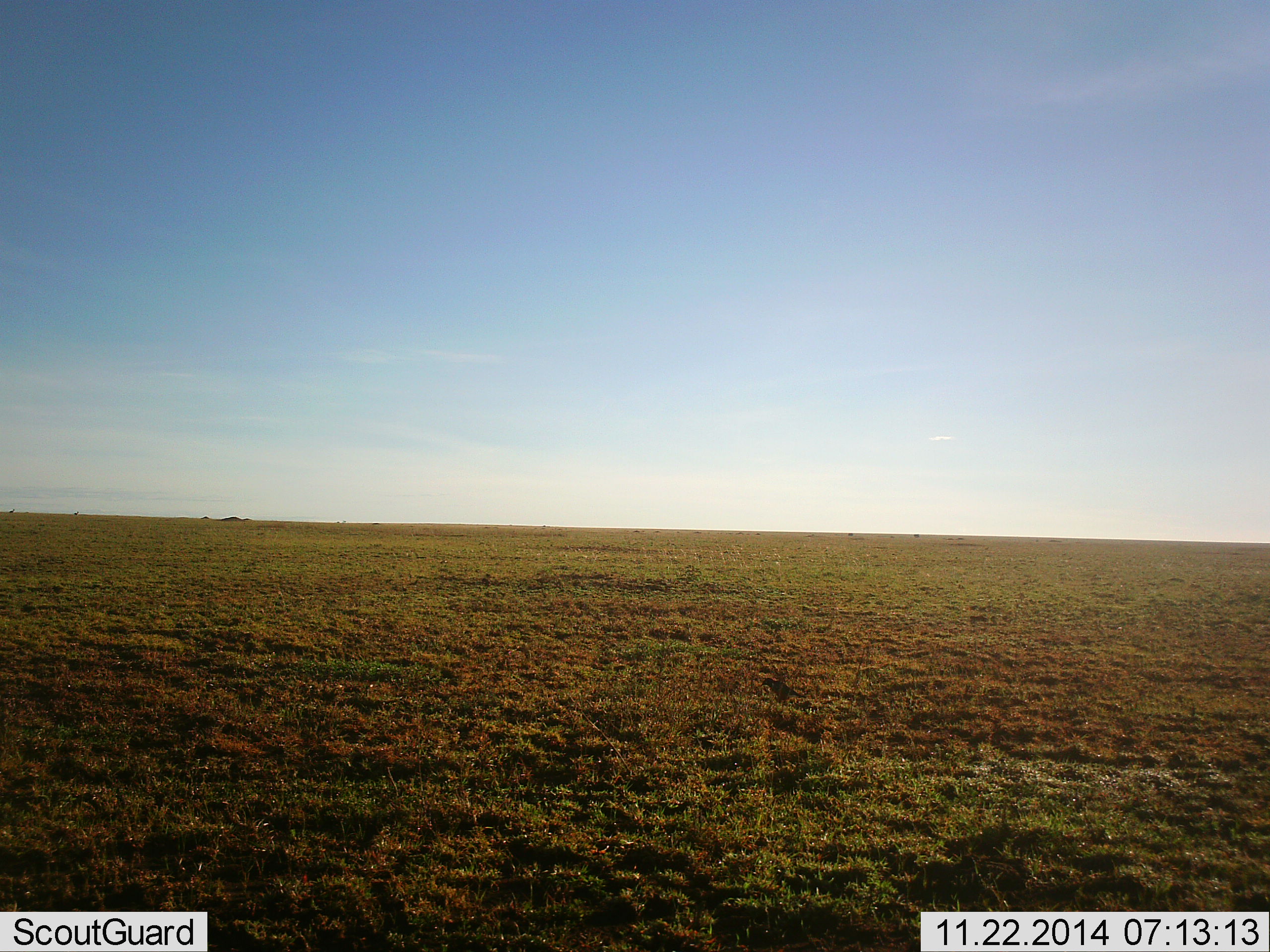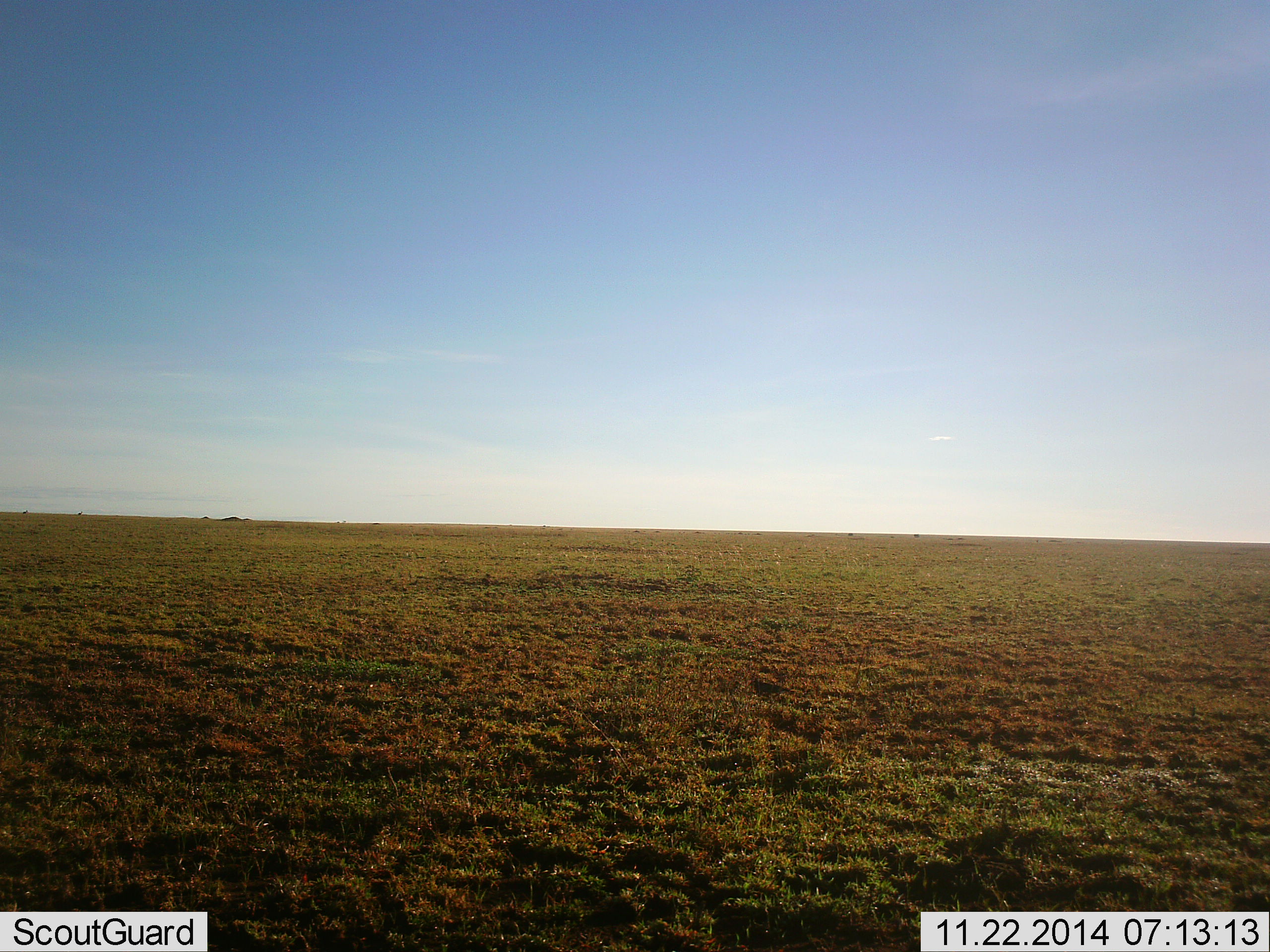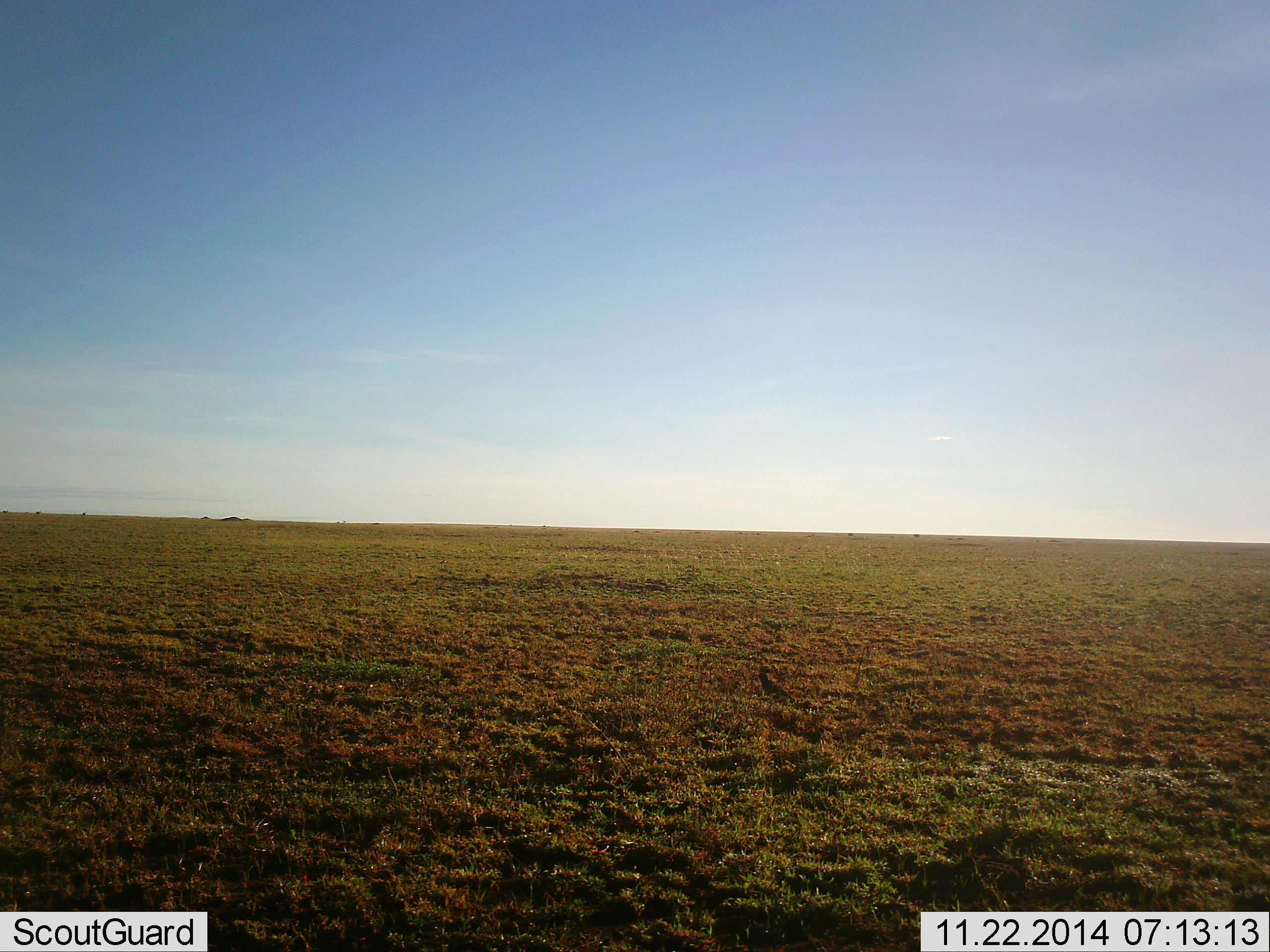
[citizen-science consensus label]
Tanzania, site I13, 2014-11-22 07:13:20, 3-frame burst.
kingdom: Animalia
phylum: Chordata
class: Aves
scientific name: Aves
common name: bird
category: otherbird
Otherbird (bird) (Aves), count 1. Behavior (volunteer vote fractions): standing 18%, resting 0%, moving 45%, interacting 9%. Young present (vote fraction): 0%. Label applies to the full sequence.